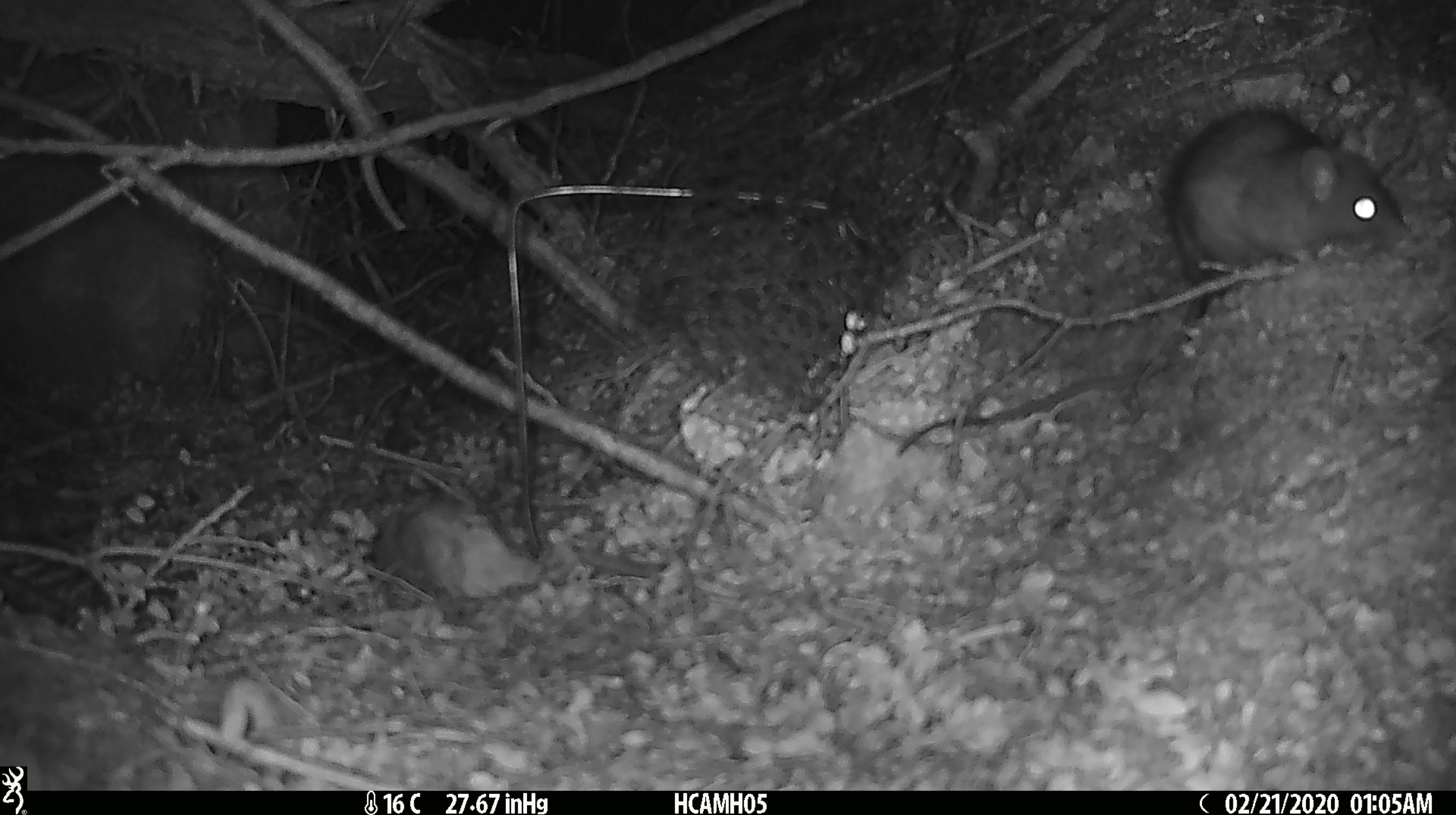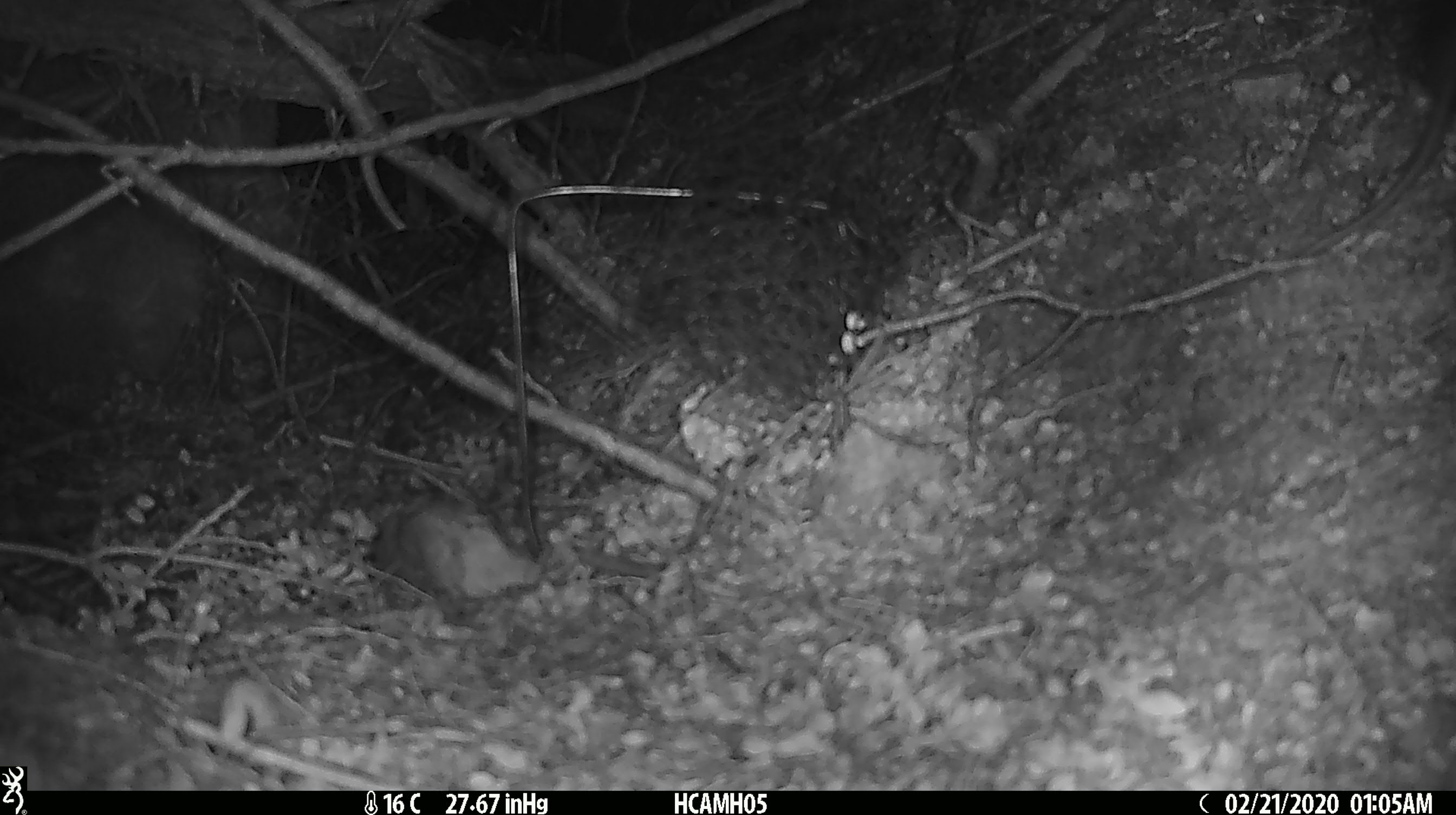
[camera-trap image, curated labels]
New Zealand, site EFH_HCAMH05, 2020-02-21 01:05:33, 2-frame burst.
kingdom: Animalia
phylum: Chordata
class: Mammalia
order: Rodentia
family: Muridae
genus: Rattus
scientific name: Rattus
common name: rat